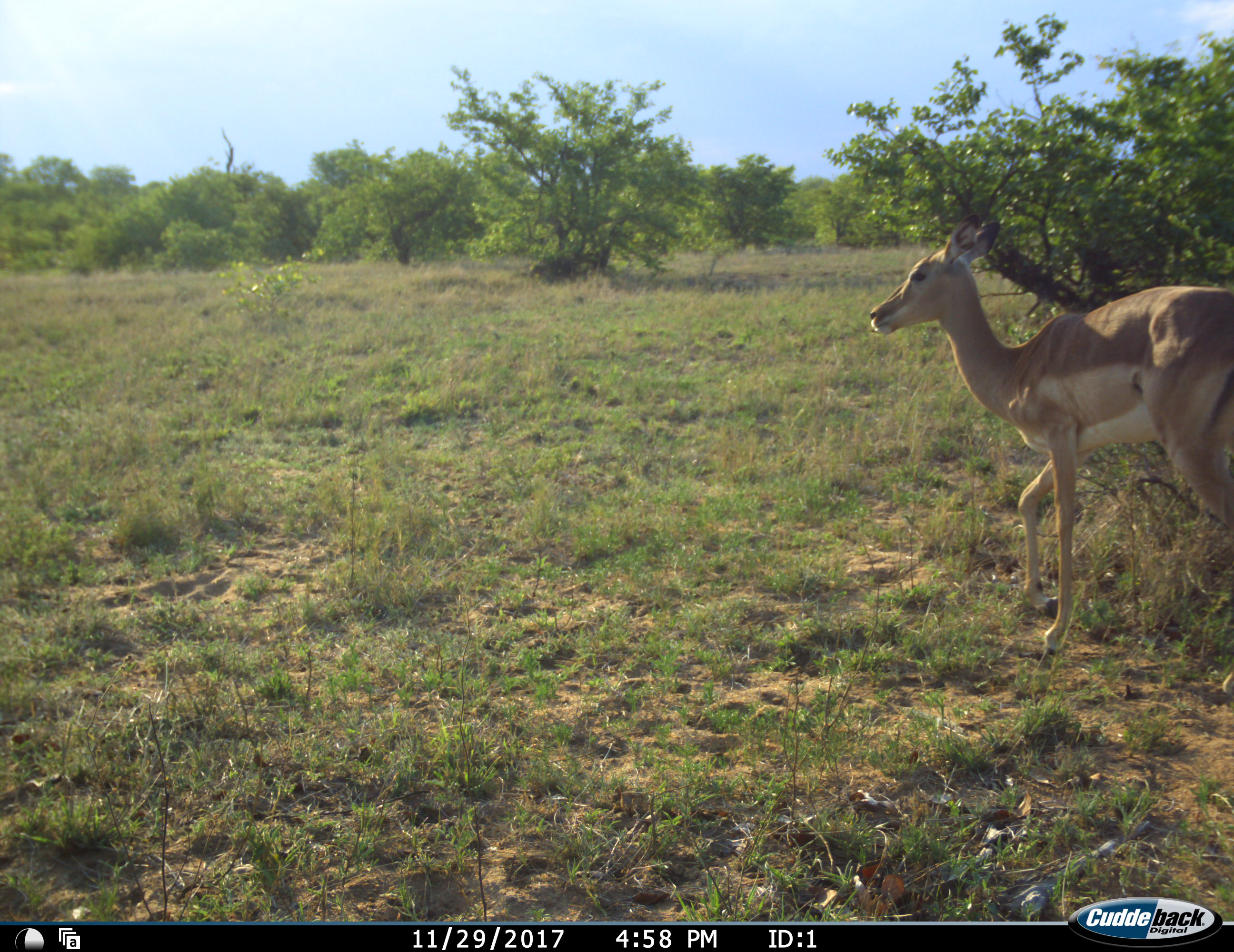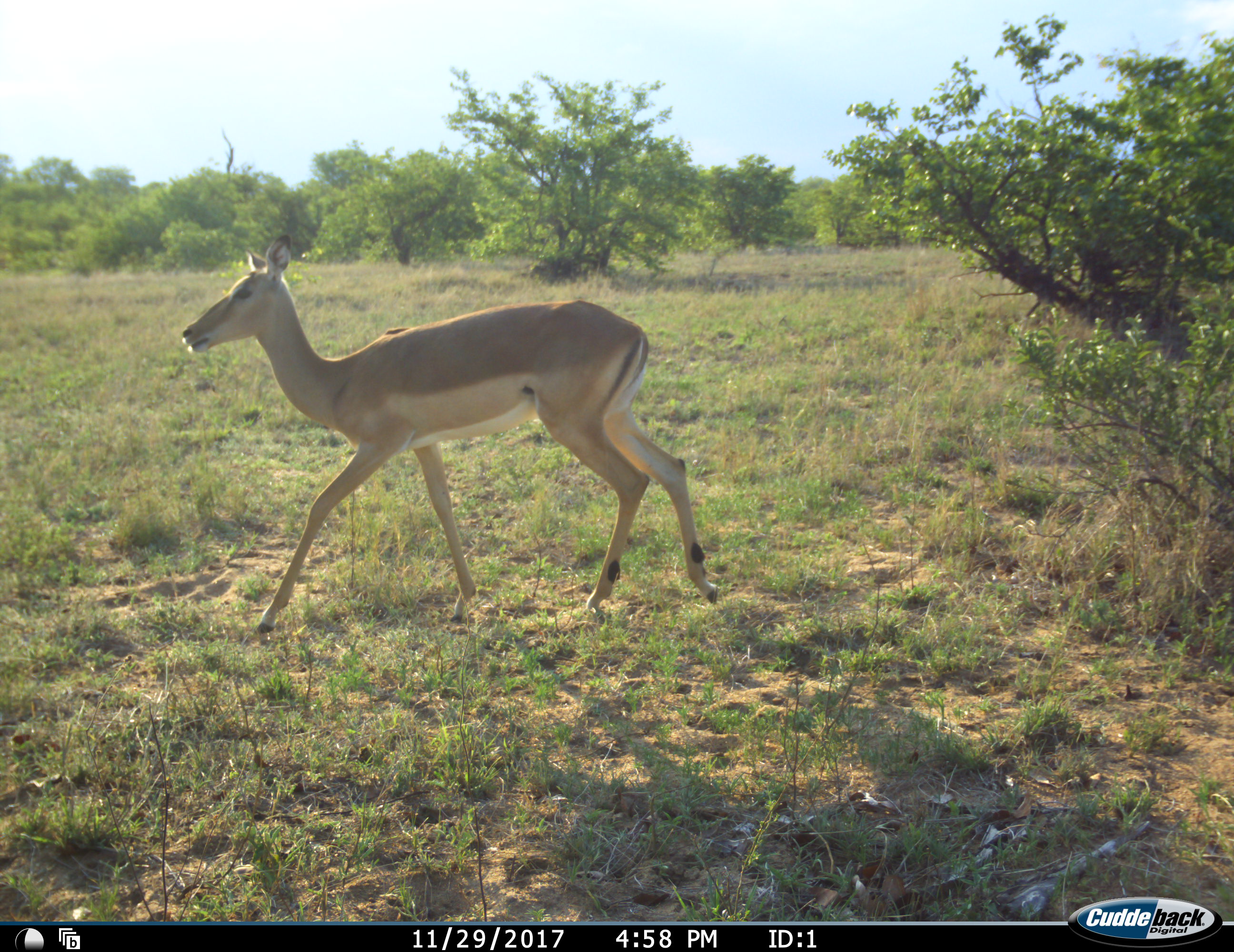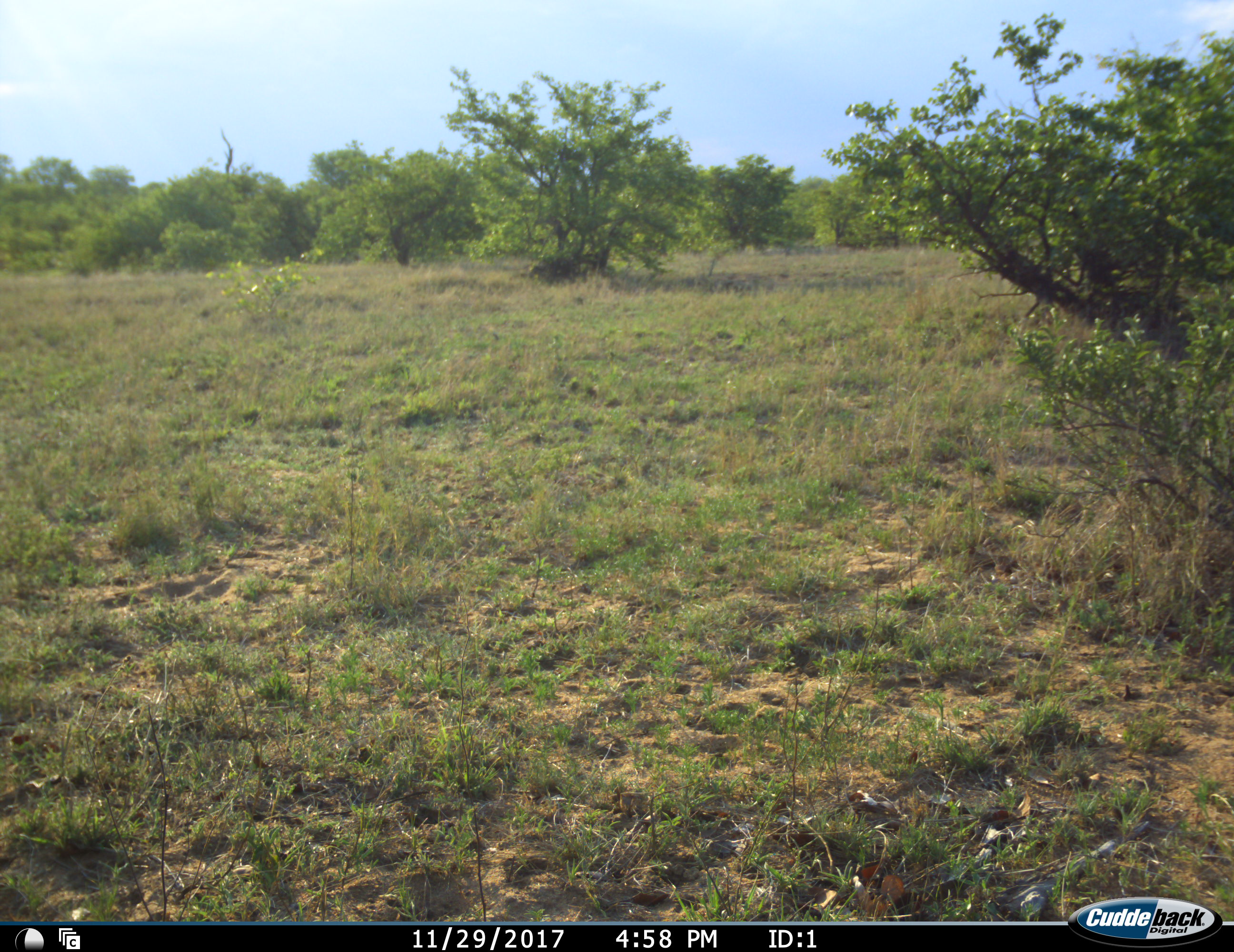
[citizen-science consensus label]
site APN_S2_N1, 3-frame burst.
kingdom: Animalia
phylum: Chordata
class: Mammalia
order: Artiodactyla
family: Bovidae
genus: Aepyceros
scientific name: Aepyceros melampus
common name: impala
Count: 1.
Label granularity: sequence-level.